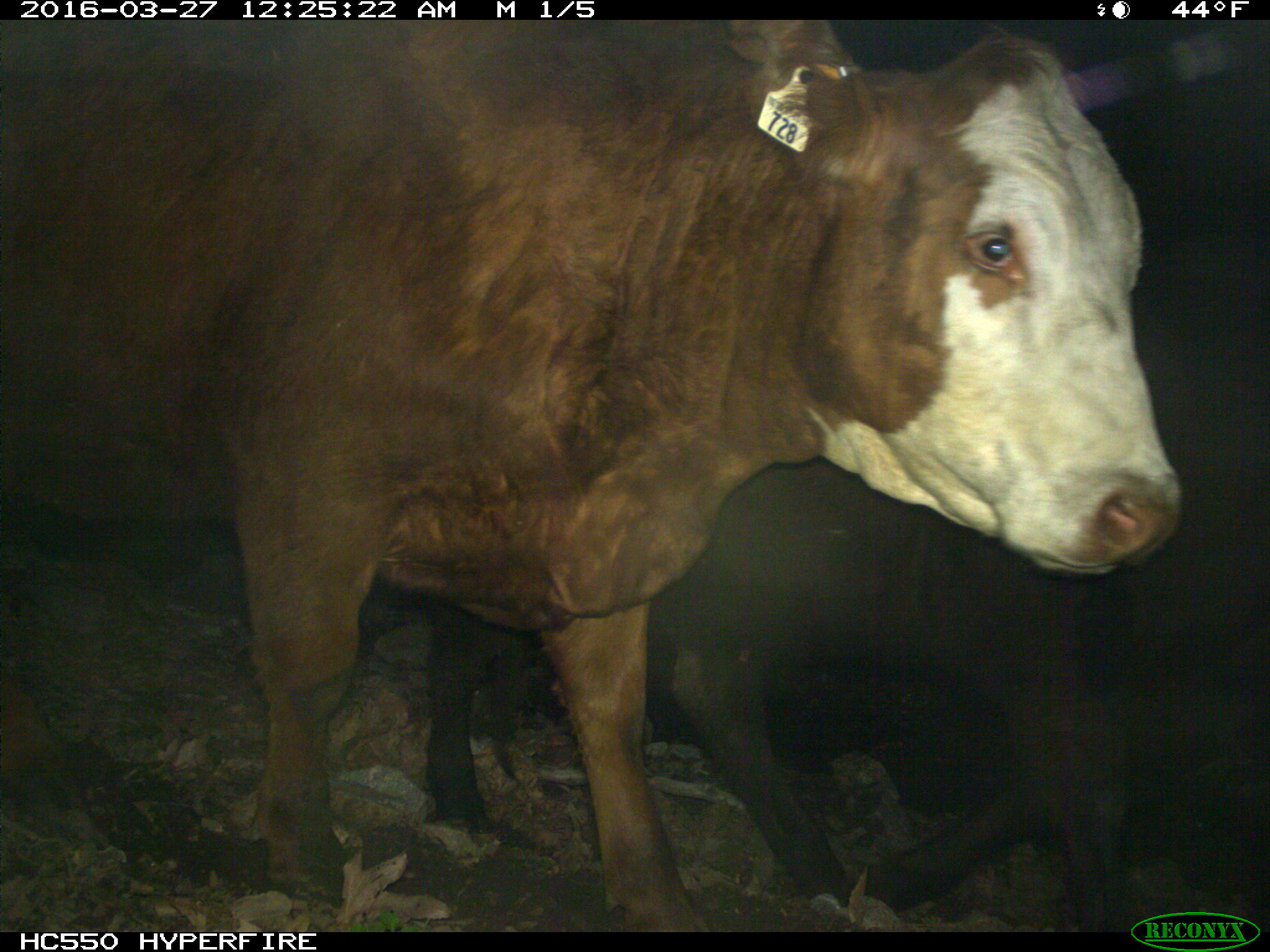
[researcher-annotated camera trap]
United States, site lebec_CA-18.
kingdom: Animalia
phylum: Chordata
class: Mammalia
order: Artiodactyla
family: Bovidae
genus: Bos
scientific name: Bos taurus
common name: domestic cow